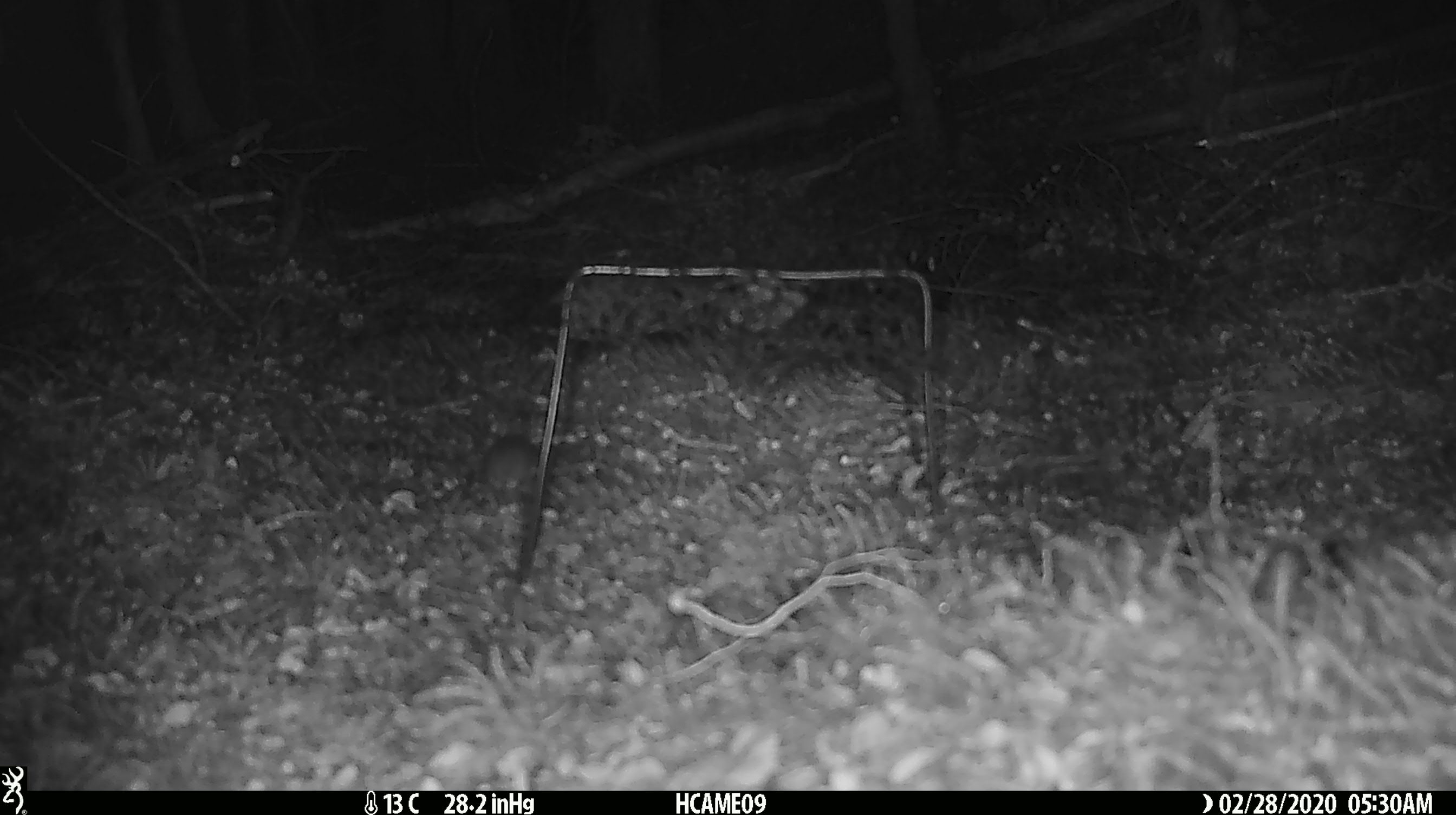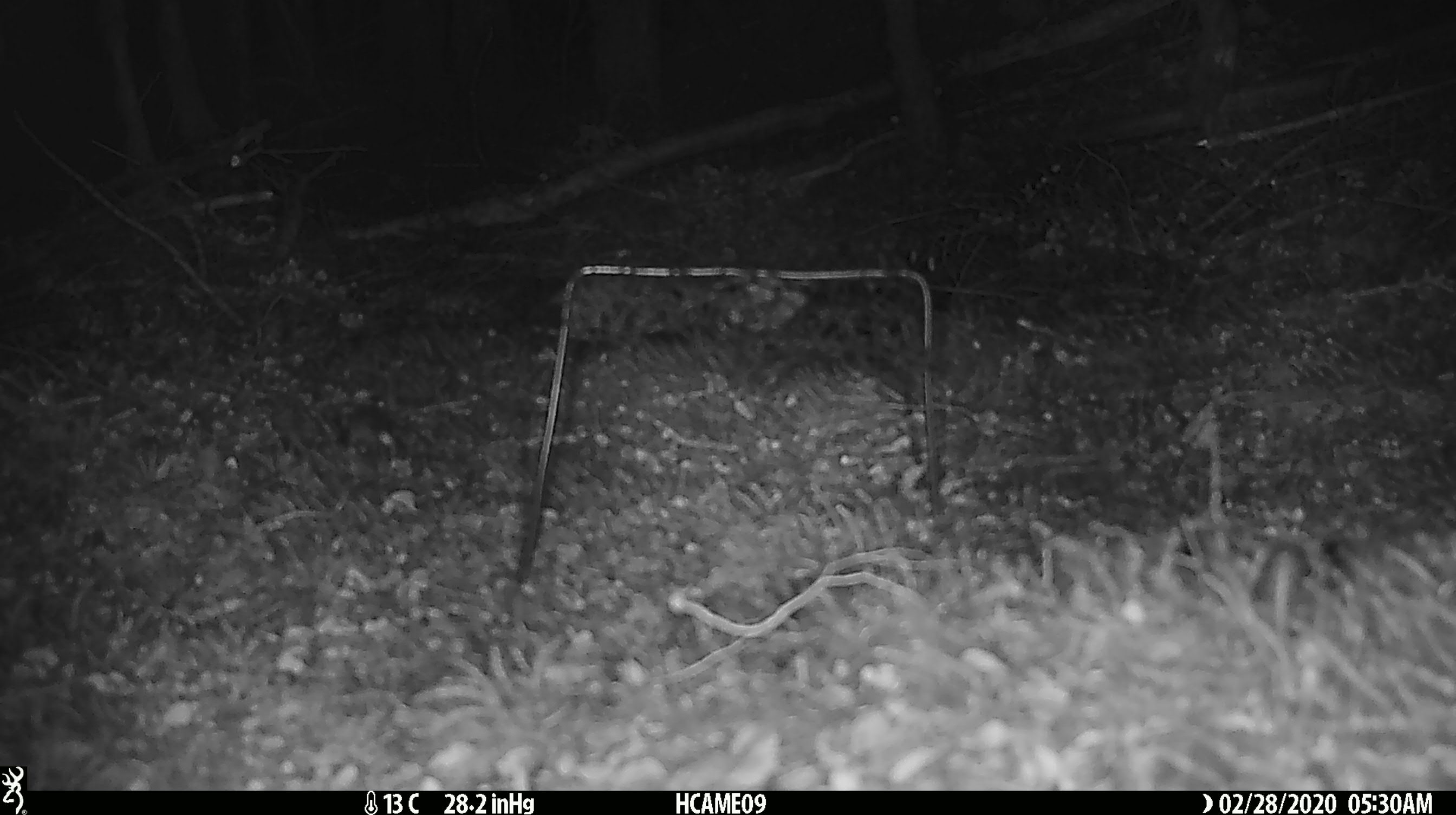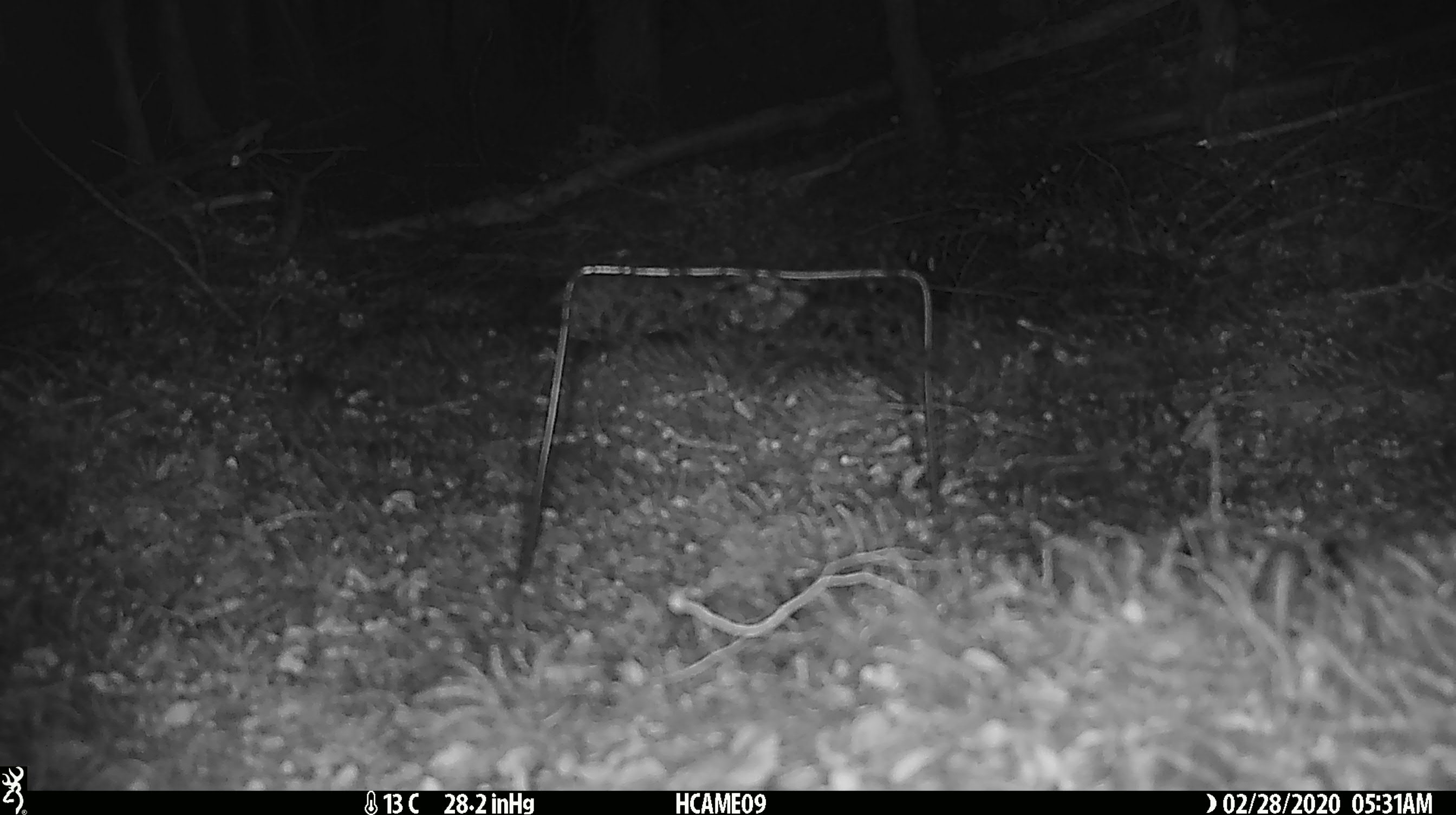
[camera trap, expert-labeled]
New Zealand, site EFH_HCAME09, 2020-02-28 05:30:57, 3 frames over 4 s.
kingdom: Animalia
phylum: Chordata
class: Mammalia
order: Rodentia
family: Muridae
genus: Mus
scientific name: Mus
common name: mouse